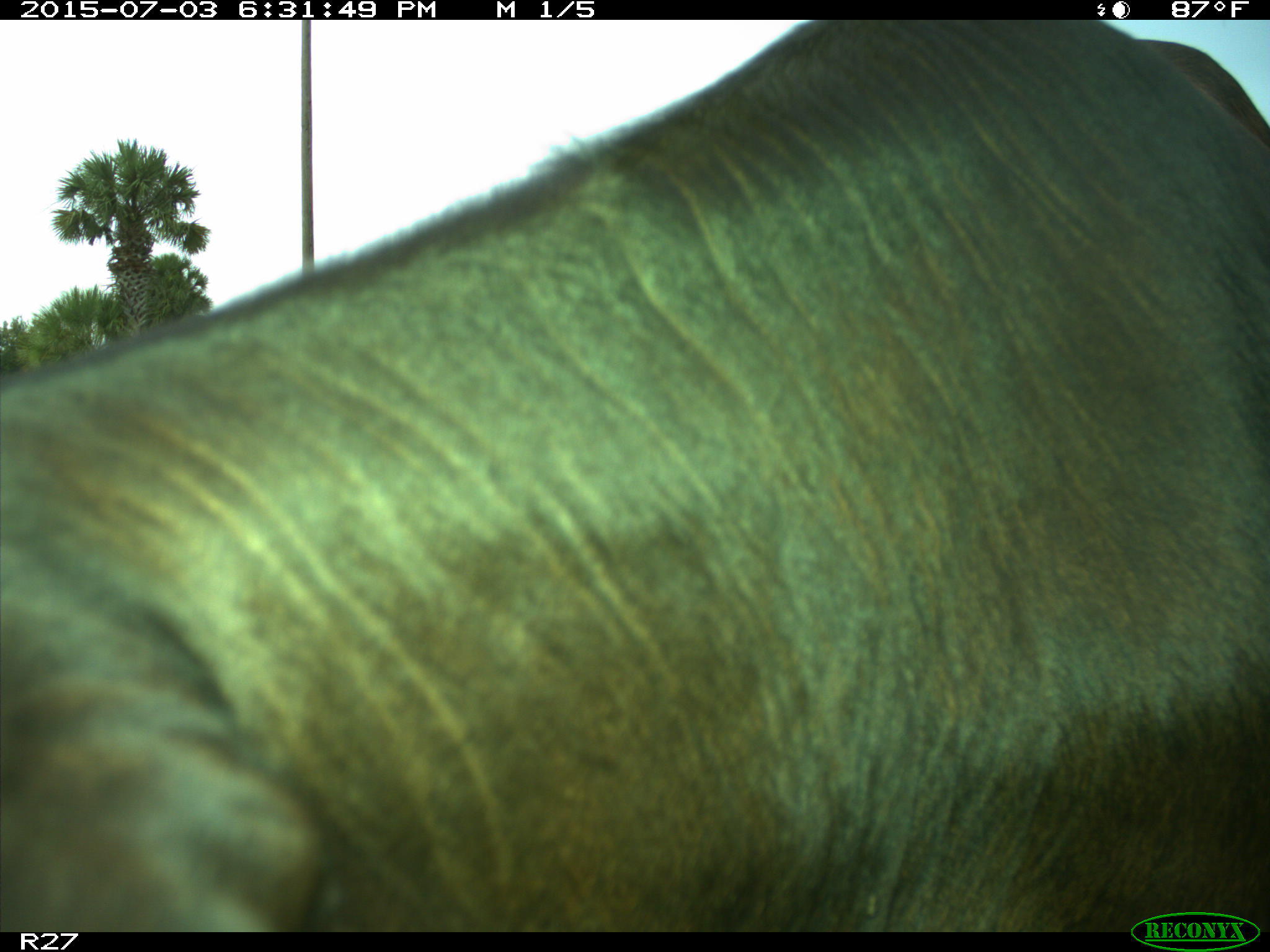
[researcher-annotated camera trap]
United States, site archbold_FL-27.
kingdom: Animalia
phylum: Chordata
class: Mammalia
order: Artiodactyla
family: Bovidae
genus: Bos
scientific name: Bos taurus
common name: domestic cow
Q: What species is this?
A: Bos taurus (domestic cow).